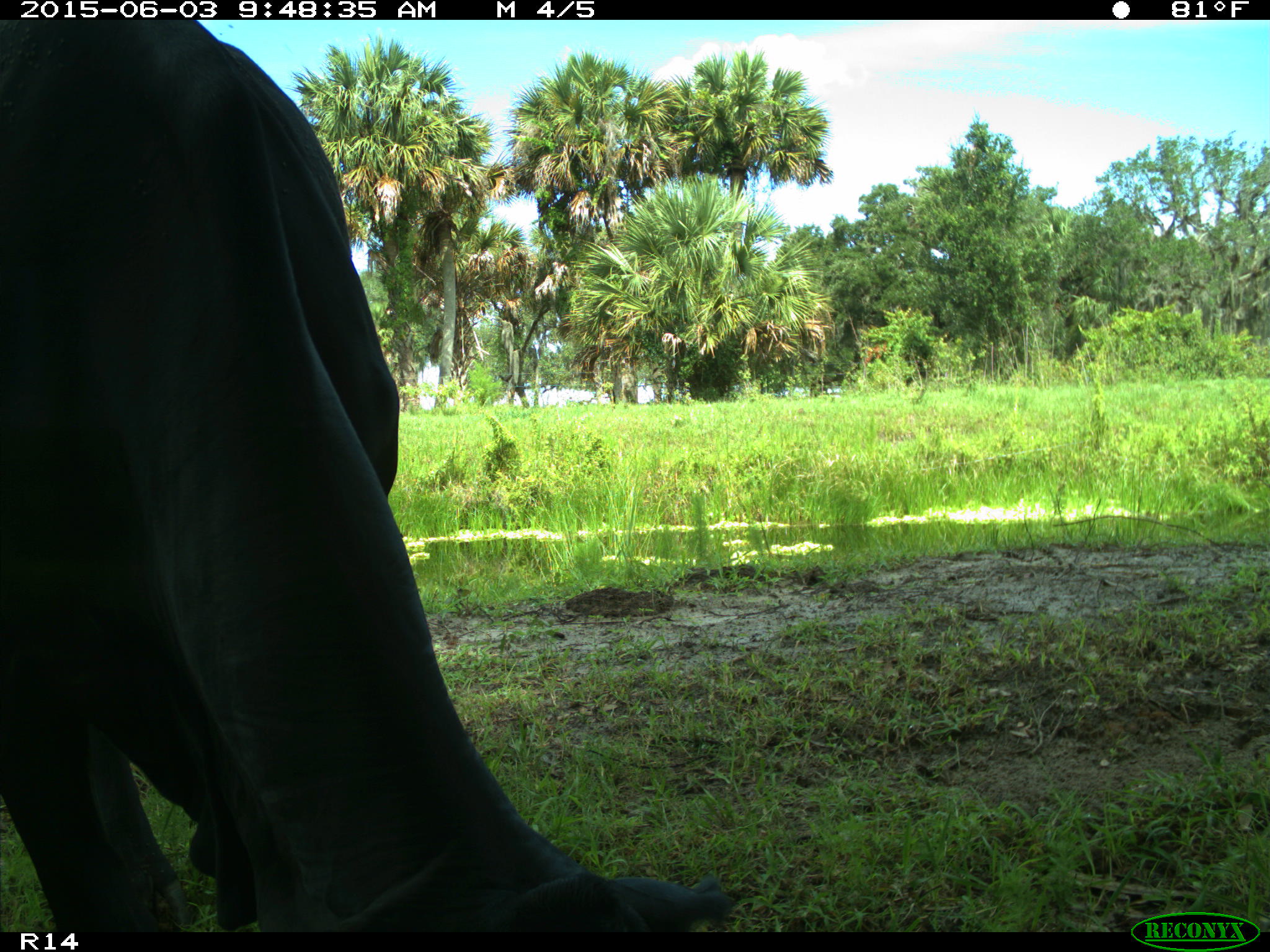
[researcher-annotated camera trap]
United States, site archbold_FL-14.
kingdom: Animalia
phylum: Chordata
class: Mammalia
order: Artiodactyla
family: Bovidae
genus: Bos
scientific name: Bos taurus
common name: domestic cow